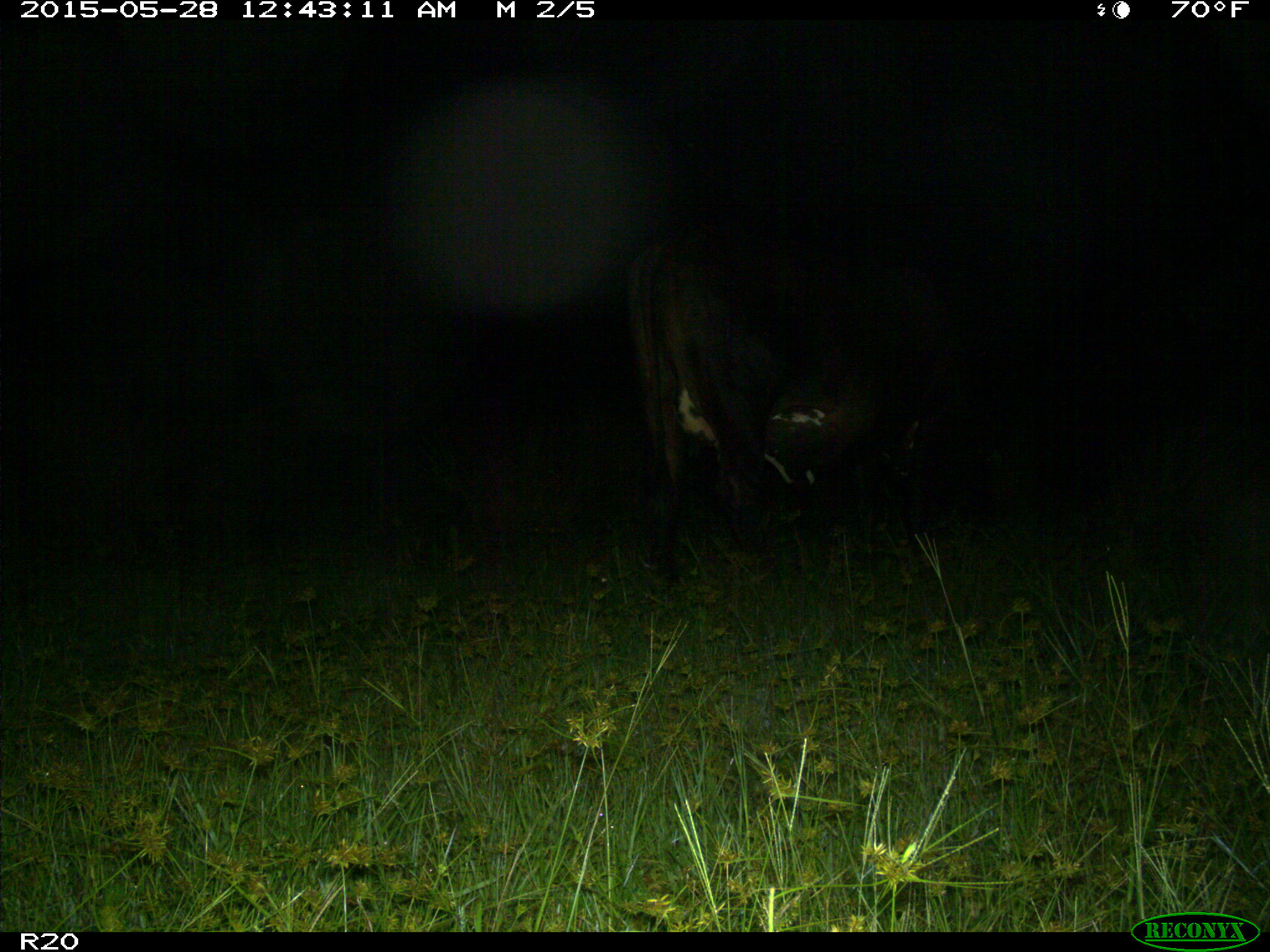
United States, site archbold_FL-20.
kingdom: Animalia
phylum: Chordata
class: Mammalia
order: Artiodactyla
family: Bovidae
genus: Bos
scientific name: Bos taurus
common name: domestic cow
Bos taurus (domestic cow).